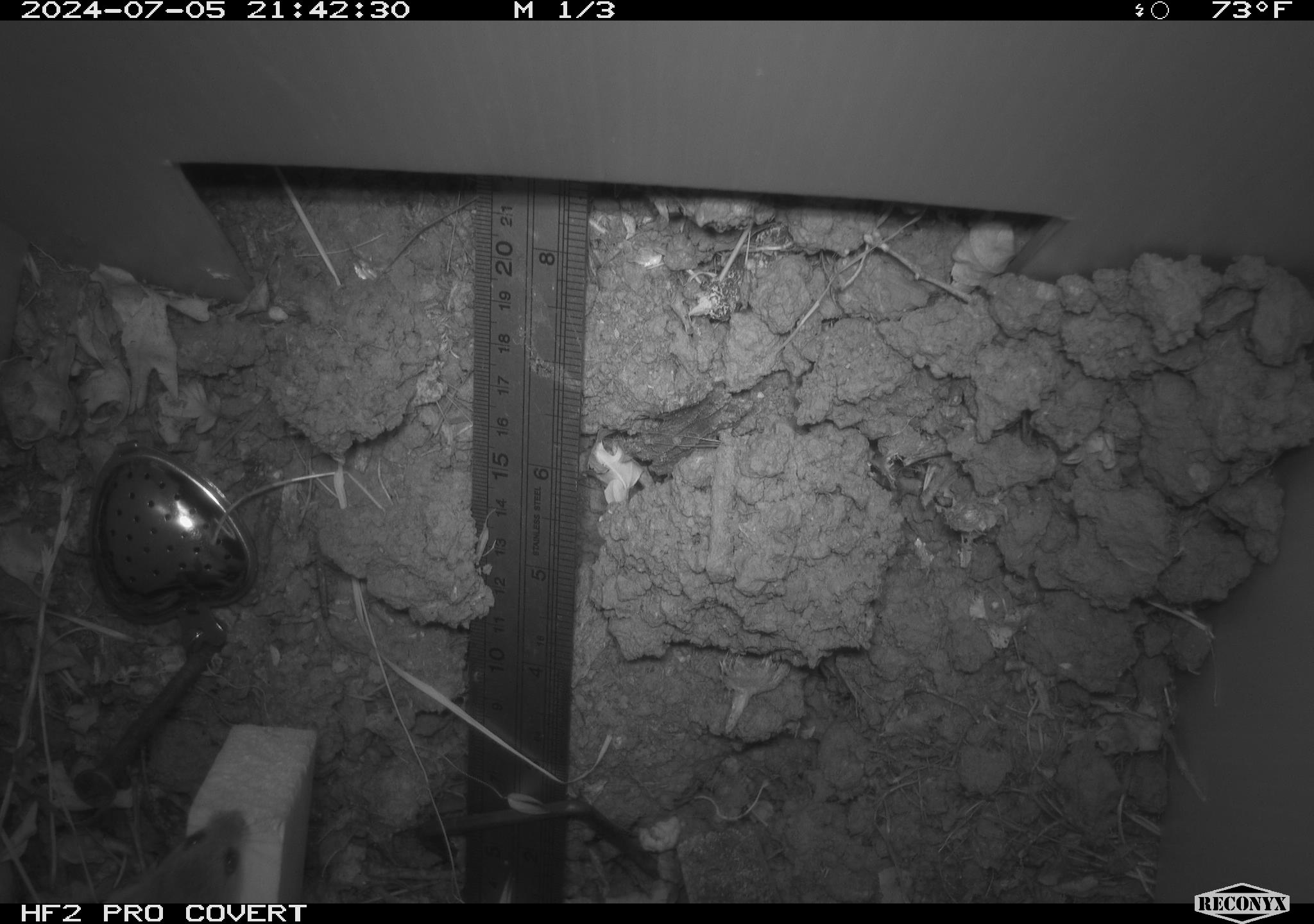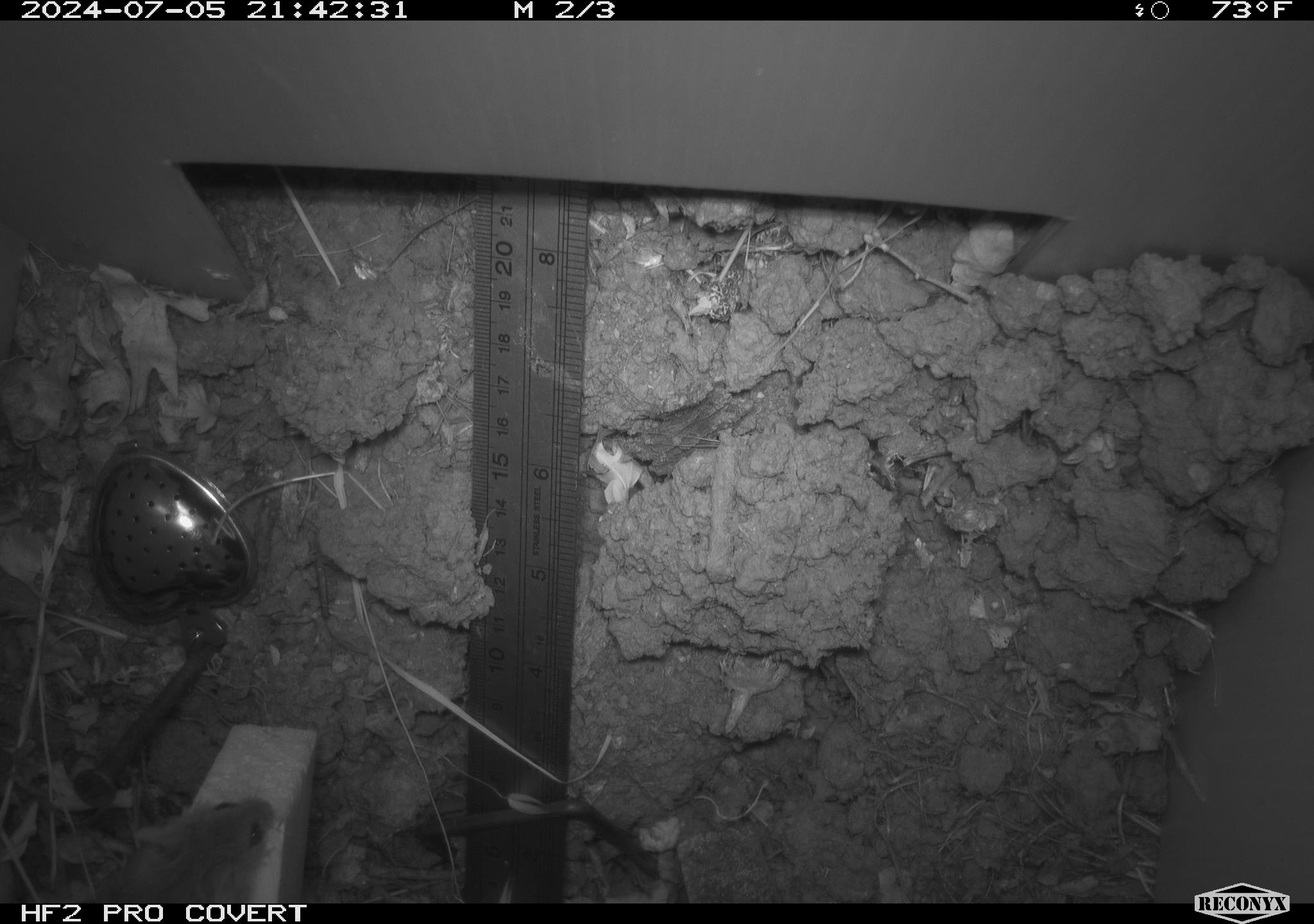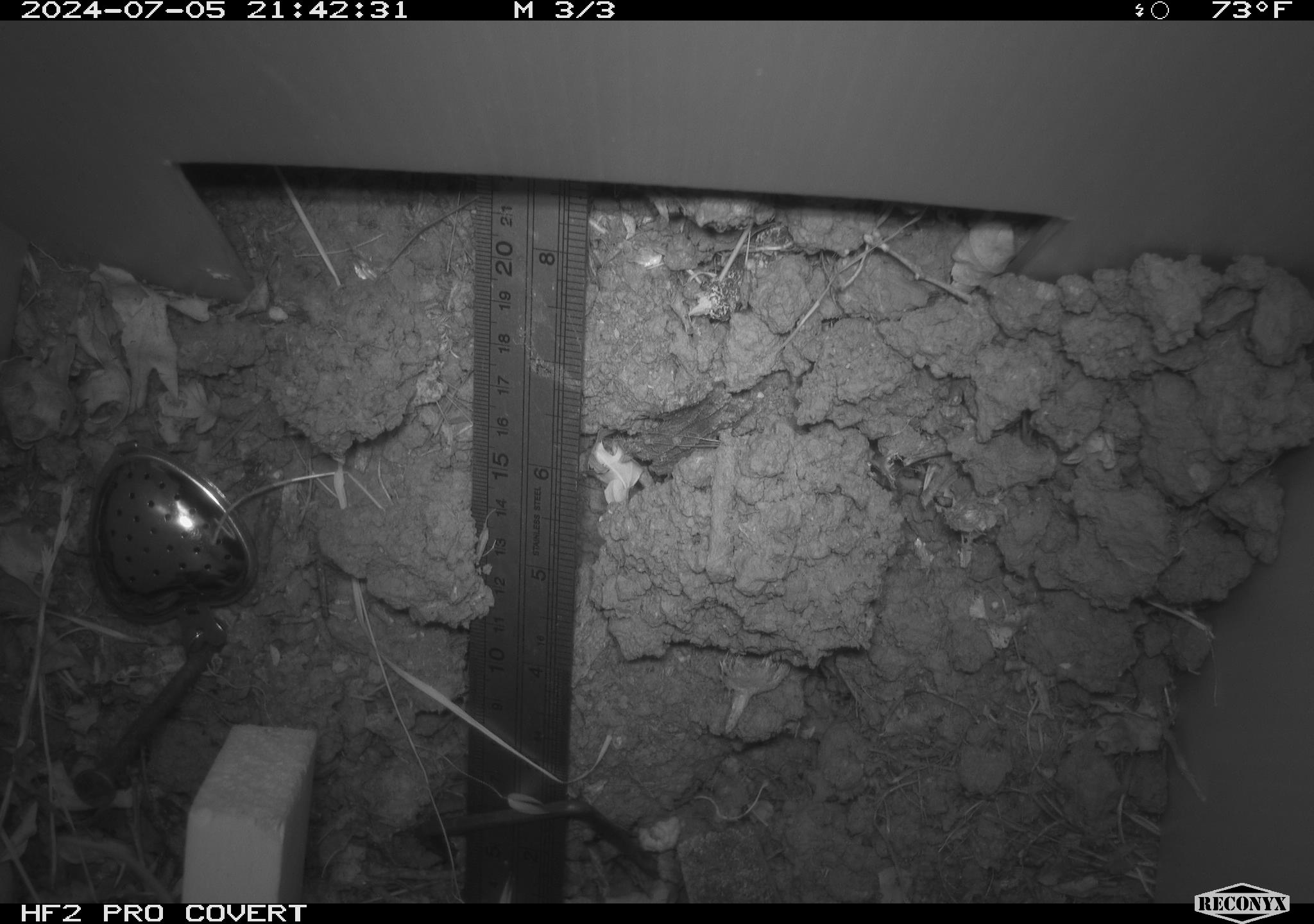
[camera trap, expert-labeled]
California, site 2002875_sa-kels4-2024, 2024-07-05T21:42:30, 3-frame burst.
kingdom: Animalia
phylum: Chordata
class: Mammalia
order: Rodentia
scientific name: Rodentia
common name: rodent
Rodent (Rodentia).